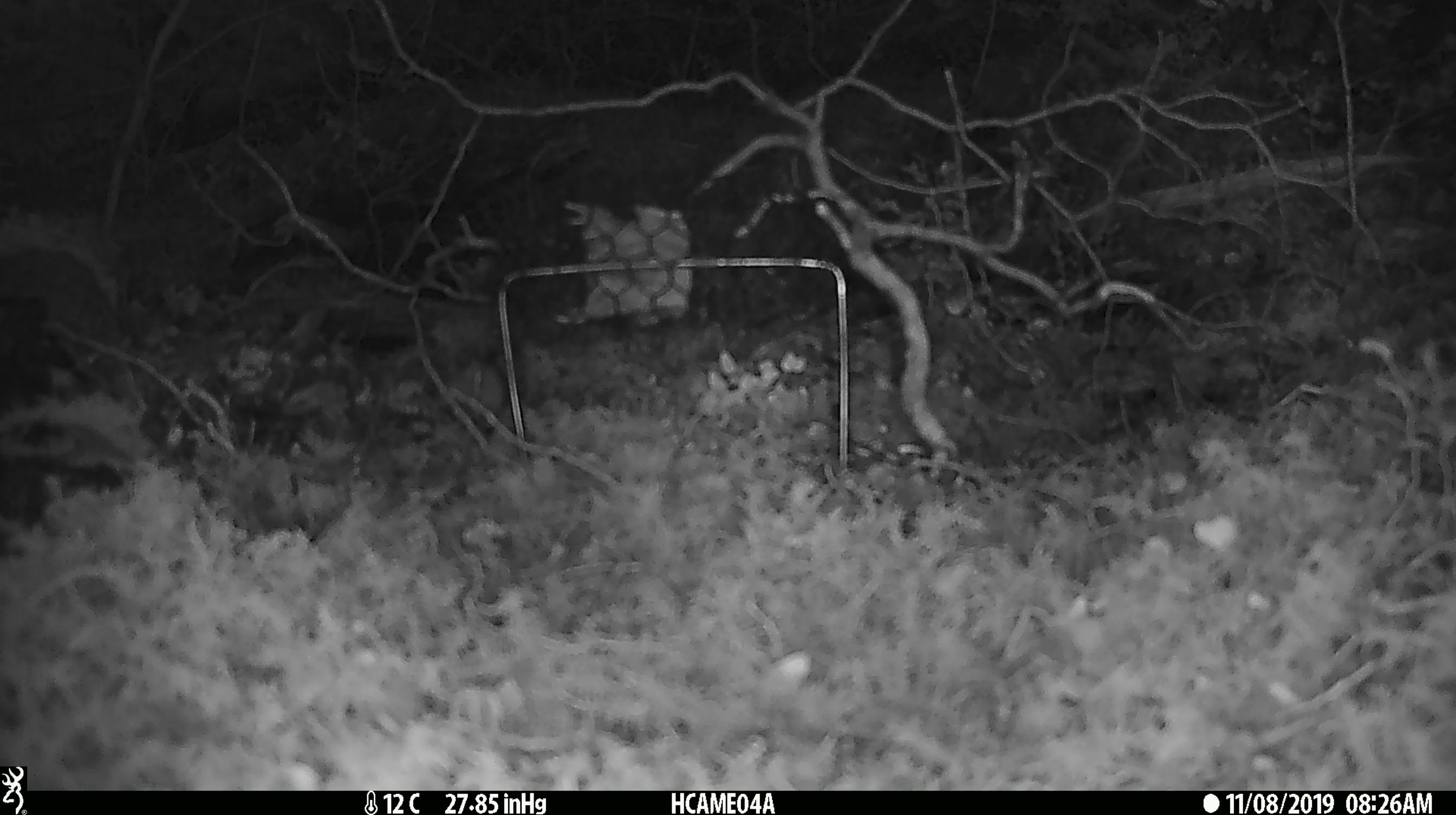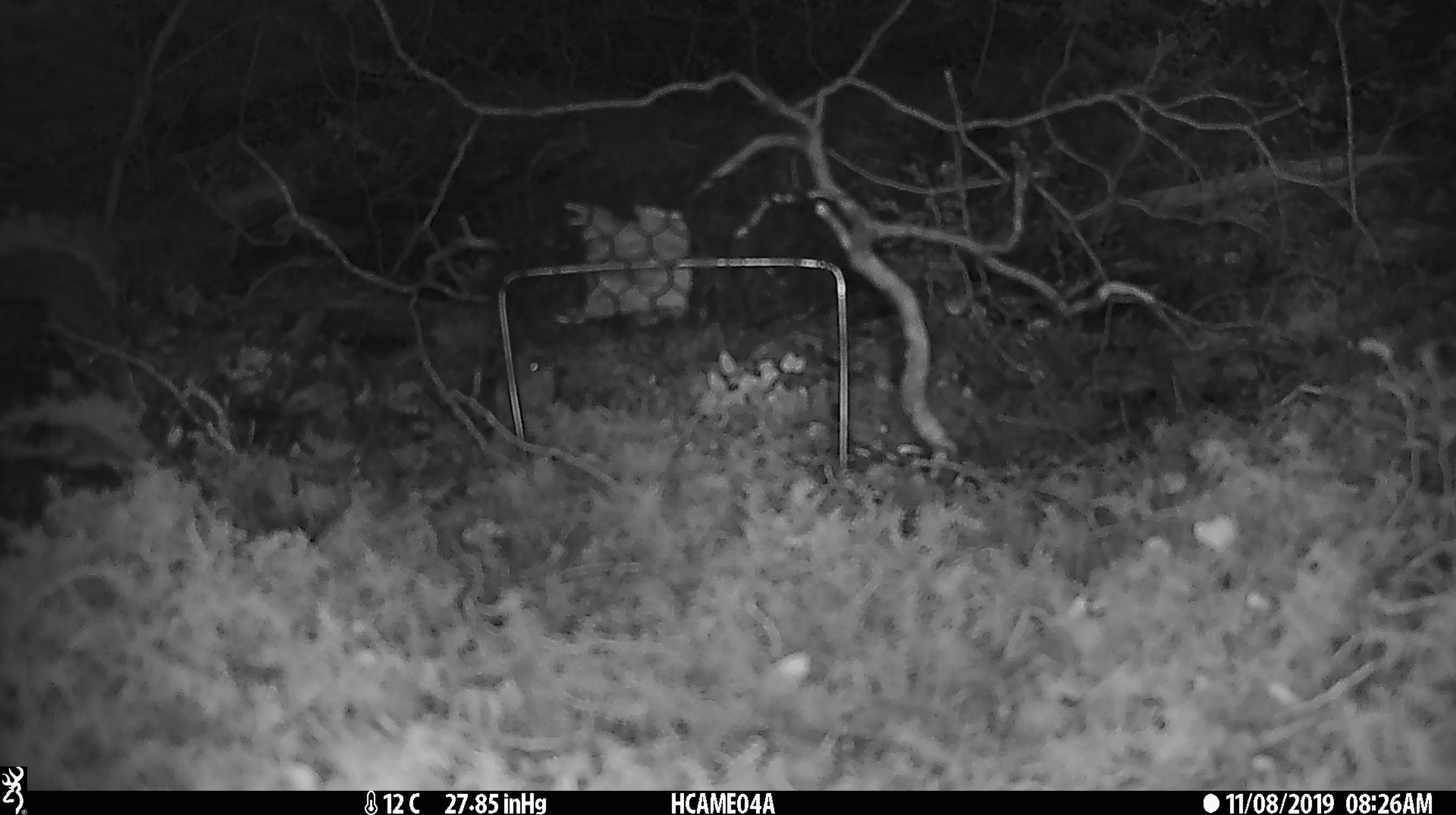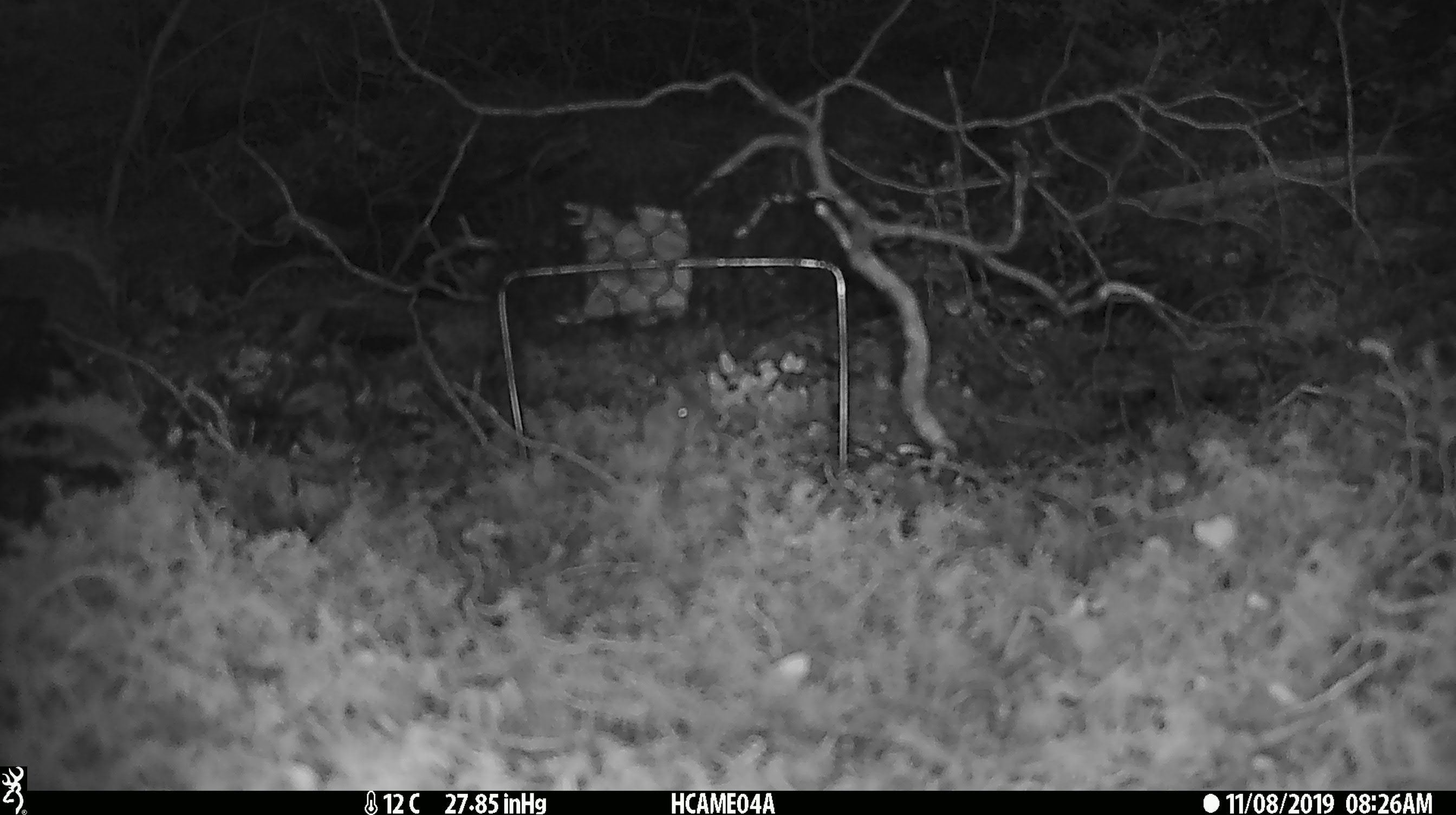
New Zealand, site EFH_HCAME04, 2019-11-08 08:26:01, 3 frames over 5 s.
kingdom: Animalia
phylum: Chordata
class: Mammalia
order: Rodentia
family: Muridae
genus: Mus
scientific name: Mus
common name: mouse